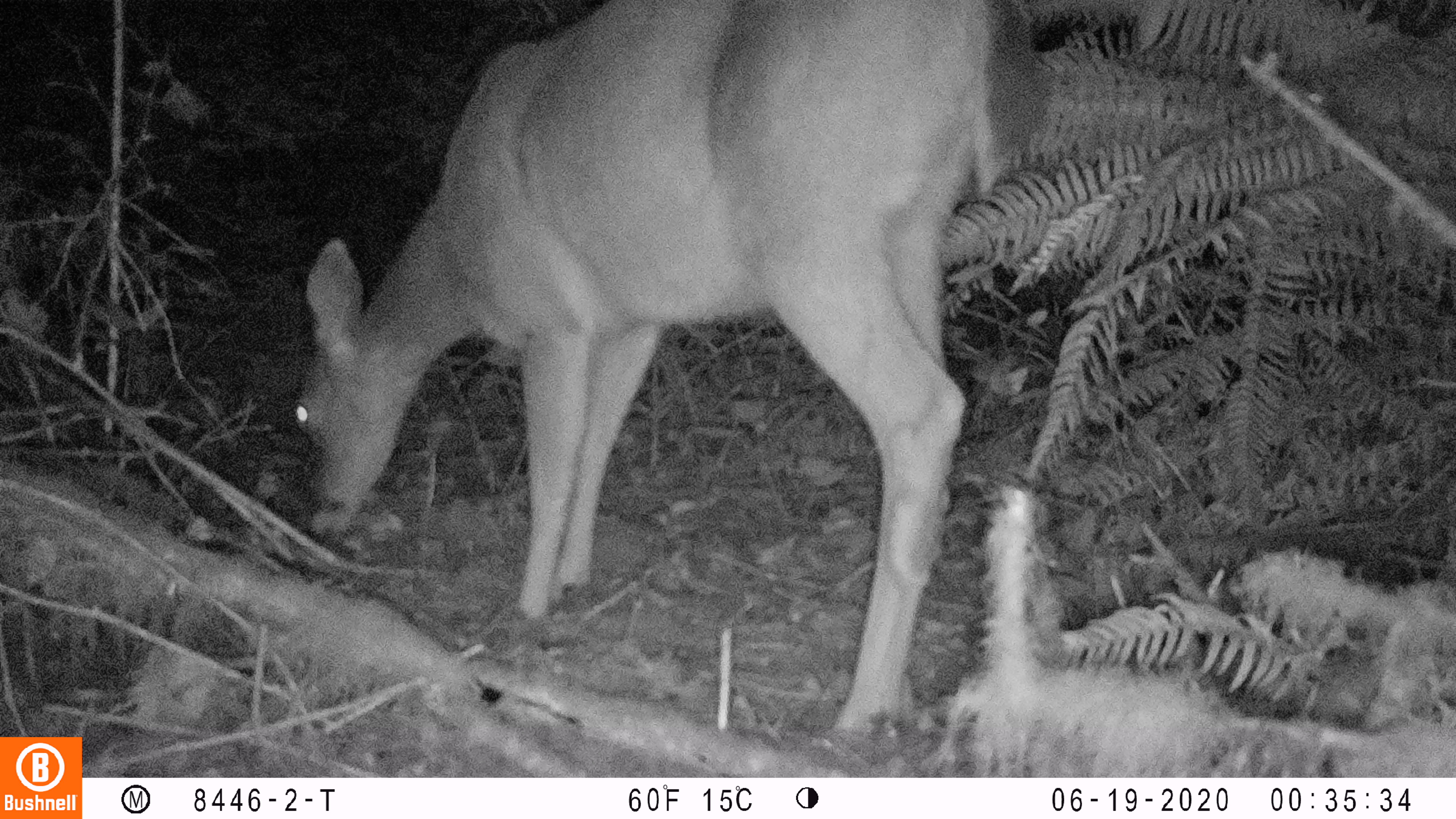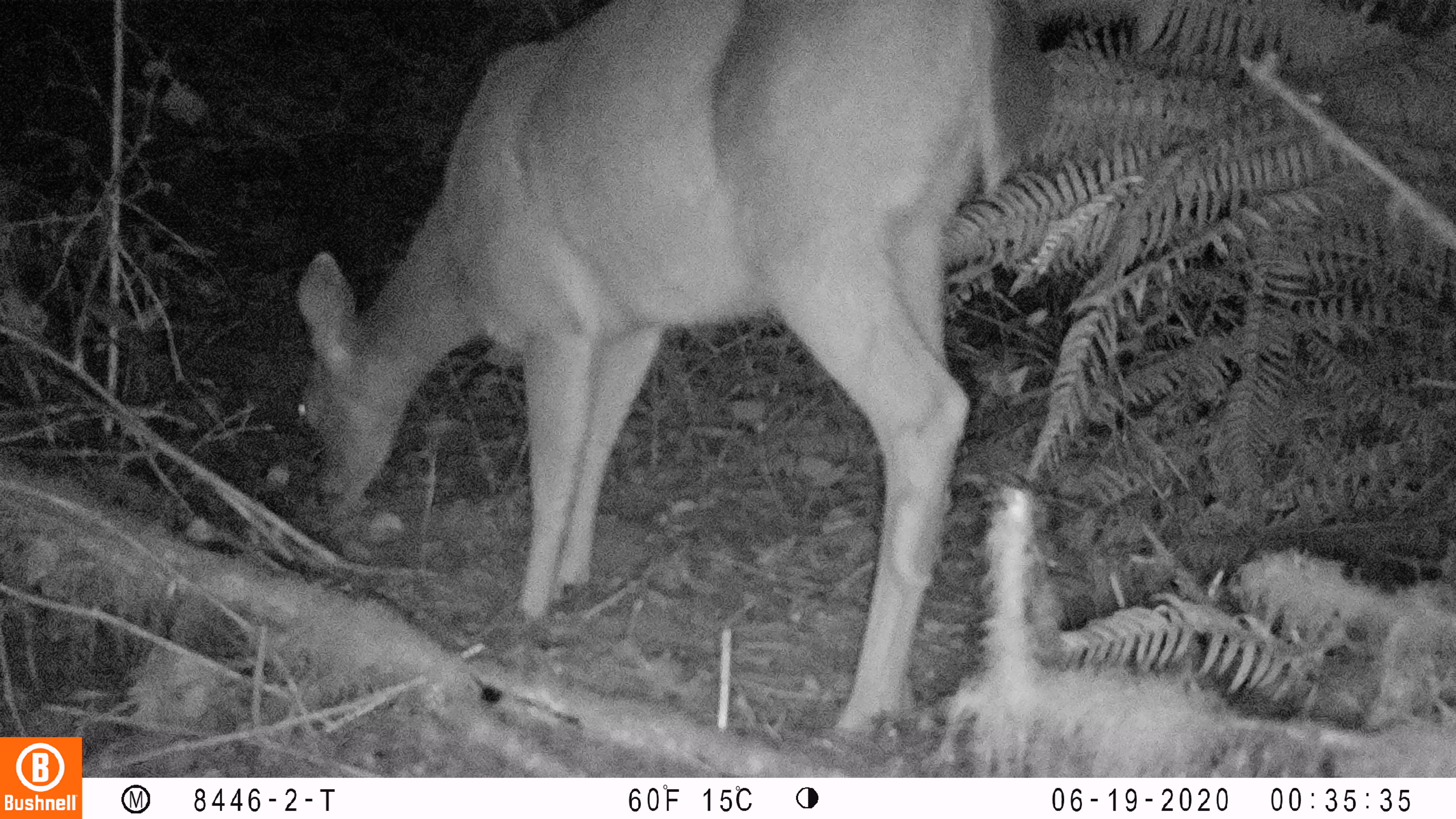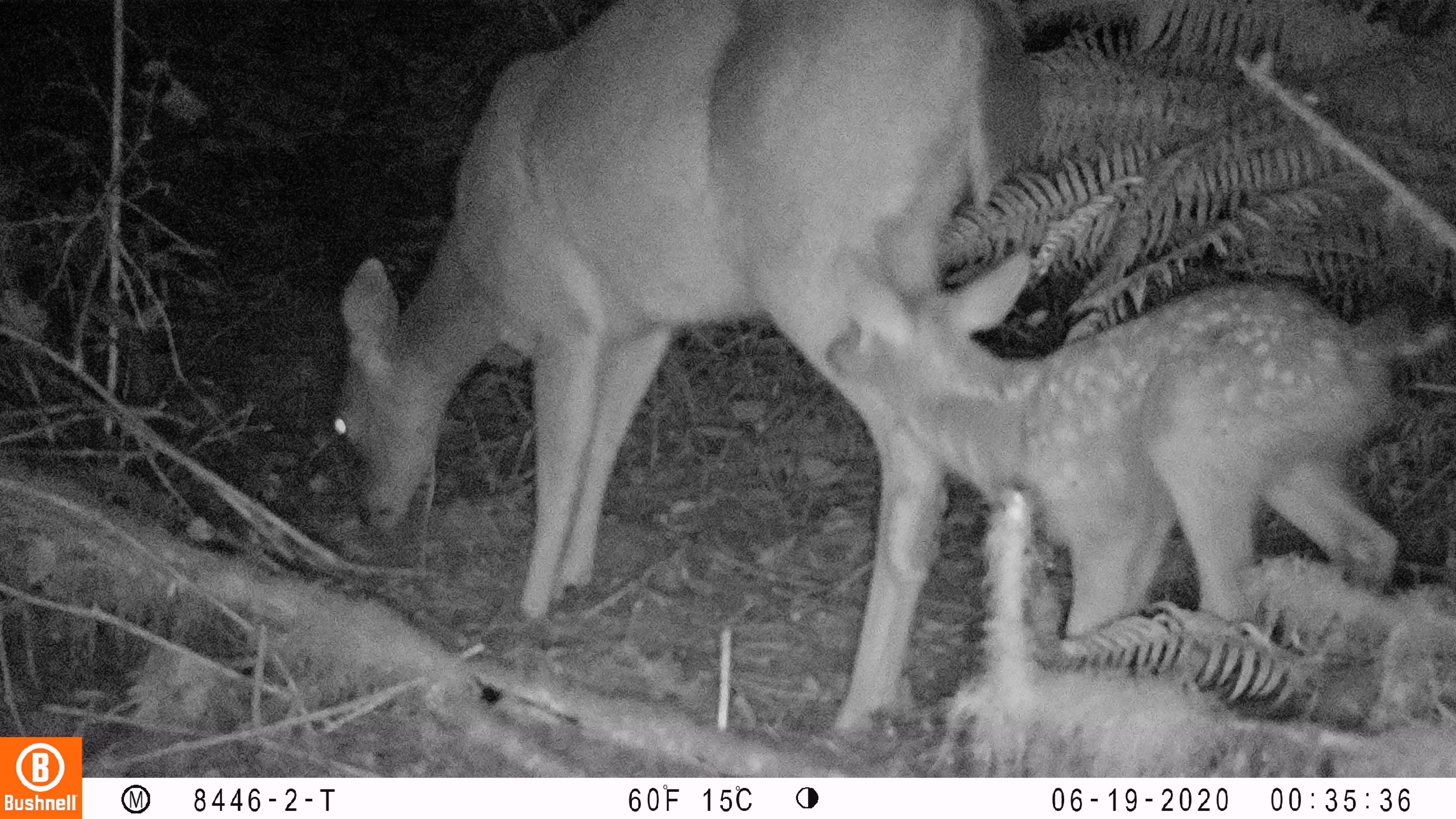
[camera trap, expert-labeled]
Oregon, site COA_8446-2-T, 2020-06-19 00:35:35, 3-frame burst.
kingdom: Animalia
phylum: Chordata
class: Mammalia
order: Artiodactyla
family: Cervidae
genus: Odocoileus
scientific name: Odocoileus hemionus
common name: black-tailed deer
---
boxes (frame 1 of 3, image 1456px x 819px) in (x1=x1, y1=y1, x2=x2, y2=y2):
black-tailed deer: (x1=283, y1=2, x2=1043, y2=742)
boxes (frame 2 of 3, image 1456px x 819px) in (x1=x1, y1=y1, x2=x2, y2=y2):
black-tailed deer: (x1=289, y1=2, x2=1060, y2=744)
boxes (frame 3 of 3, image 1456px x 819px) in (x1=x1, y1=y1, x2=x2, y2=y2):
black-tailed deer: (x1=323, y1=1, x2=1039, y2=742); (x1=823, y1=253, x2=1445, y2=628)